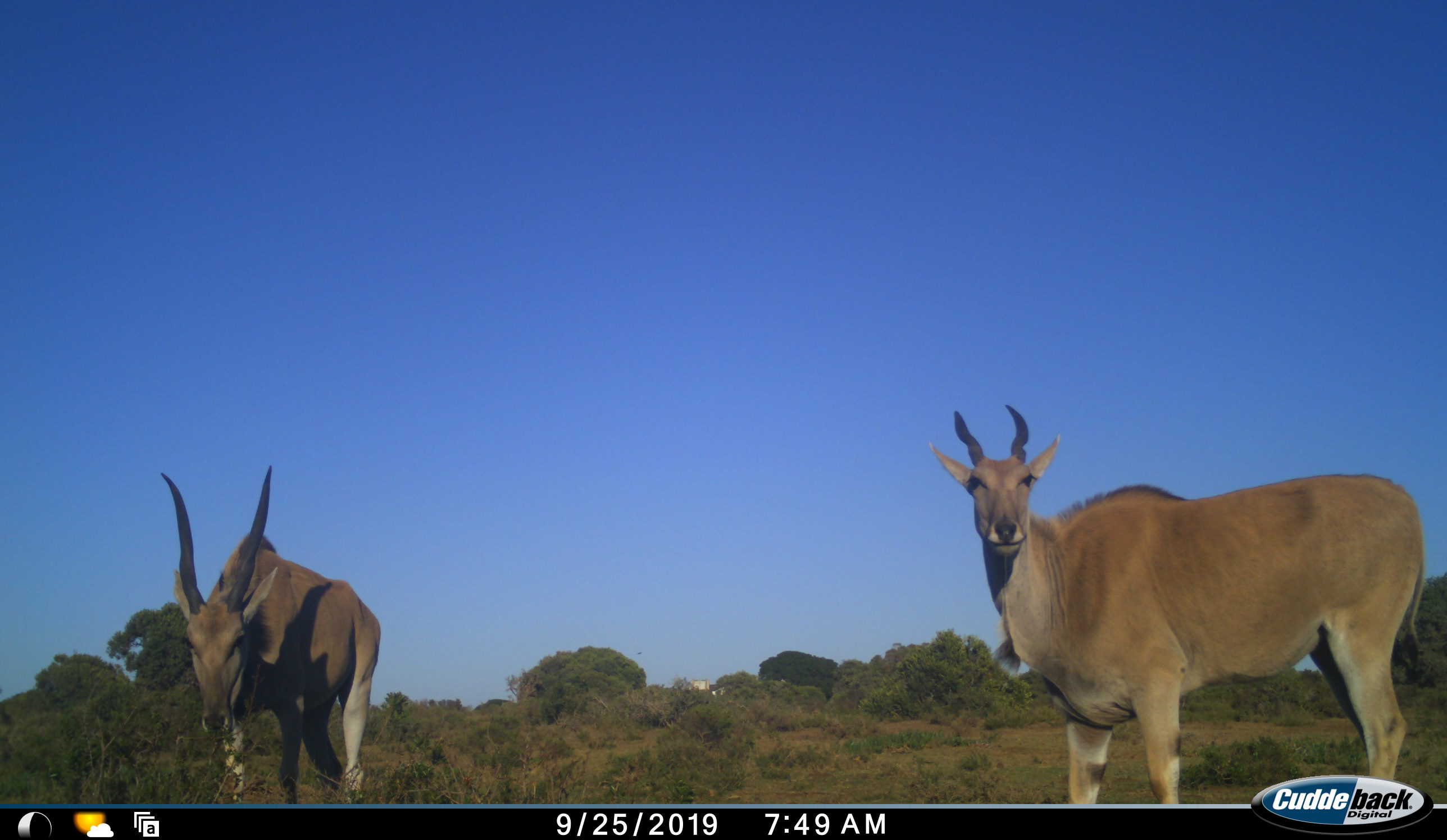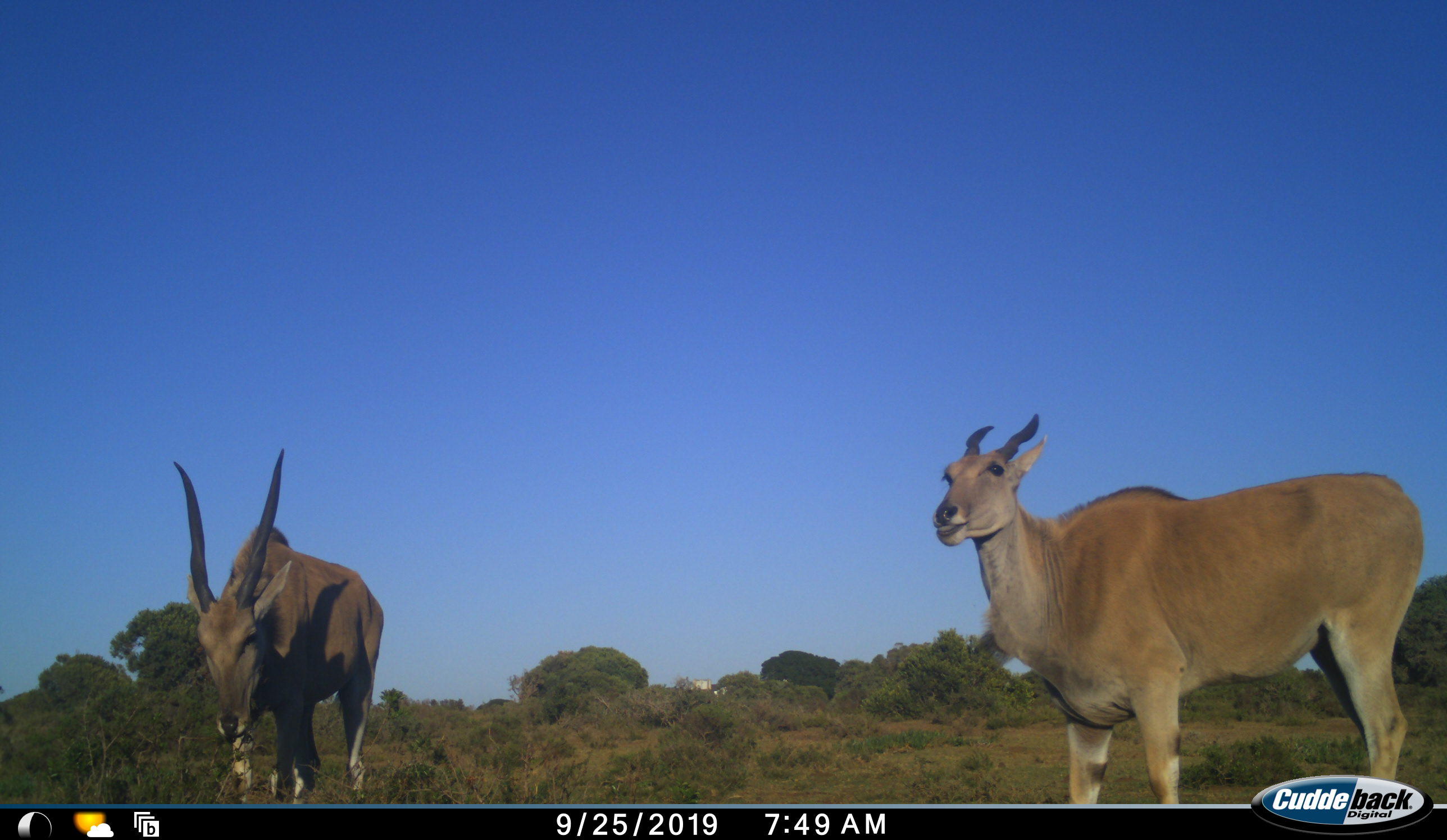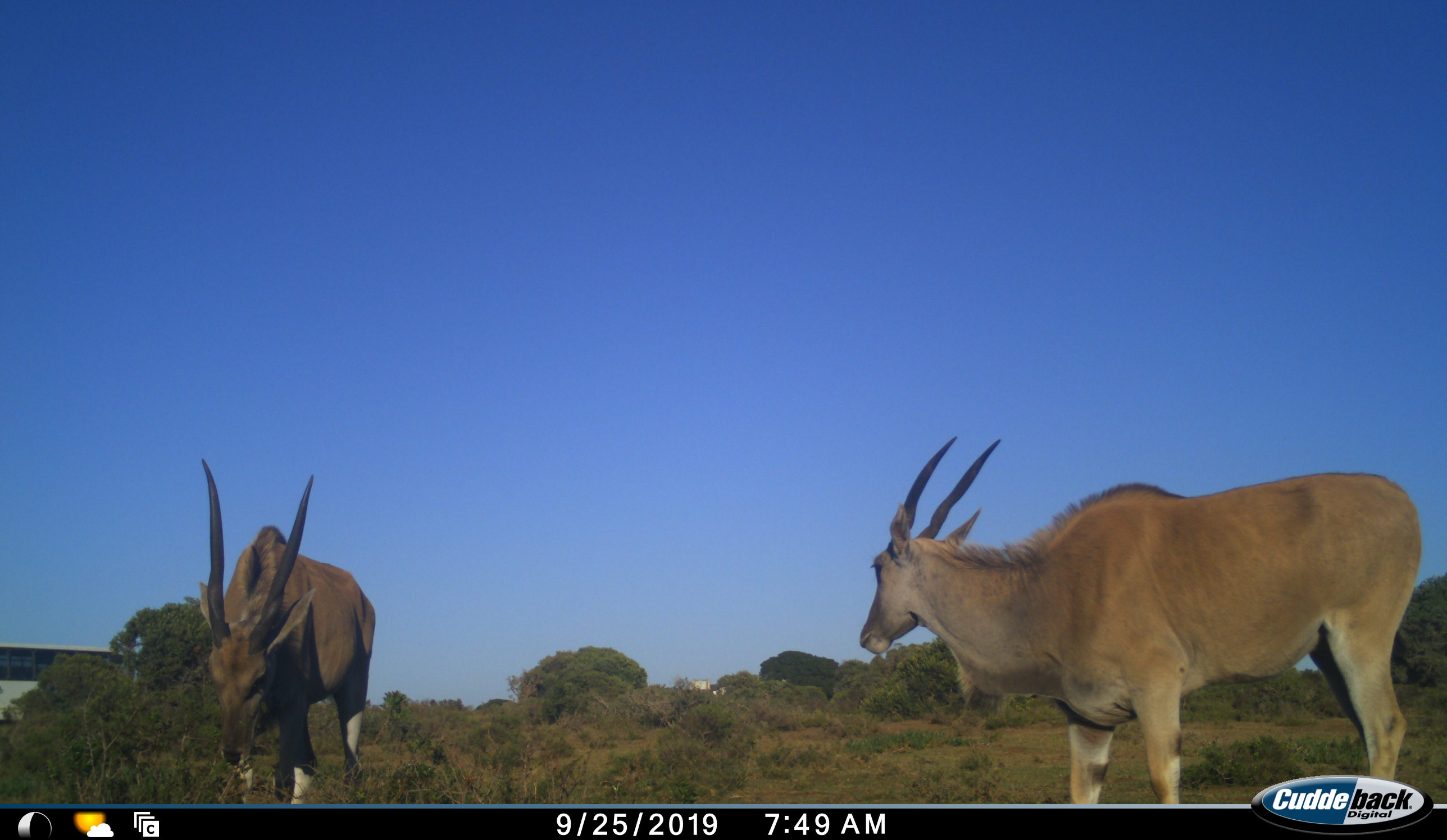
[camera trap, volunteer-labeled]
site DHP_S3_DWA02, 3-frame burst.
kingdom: Animalia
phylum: Chordata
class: Mammalia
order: Artiodactyla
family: Bovidae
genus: Tragelaphus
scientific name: Tragelaphus oryx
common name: eland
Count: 2.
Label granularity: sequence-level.